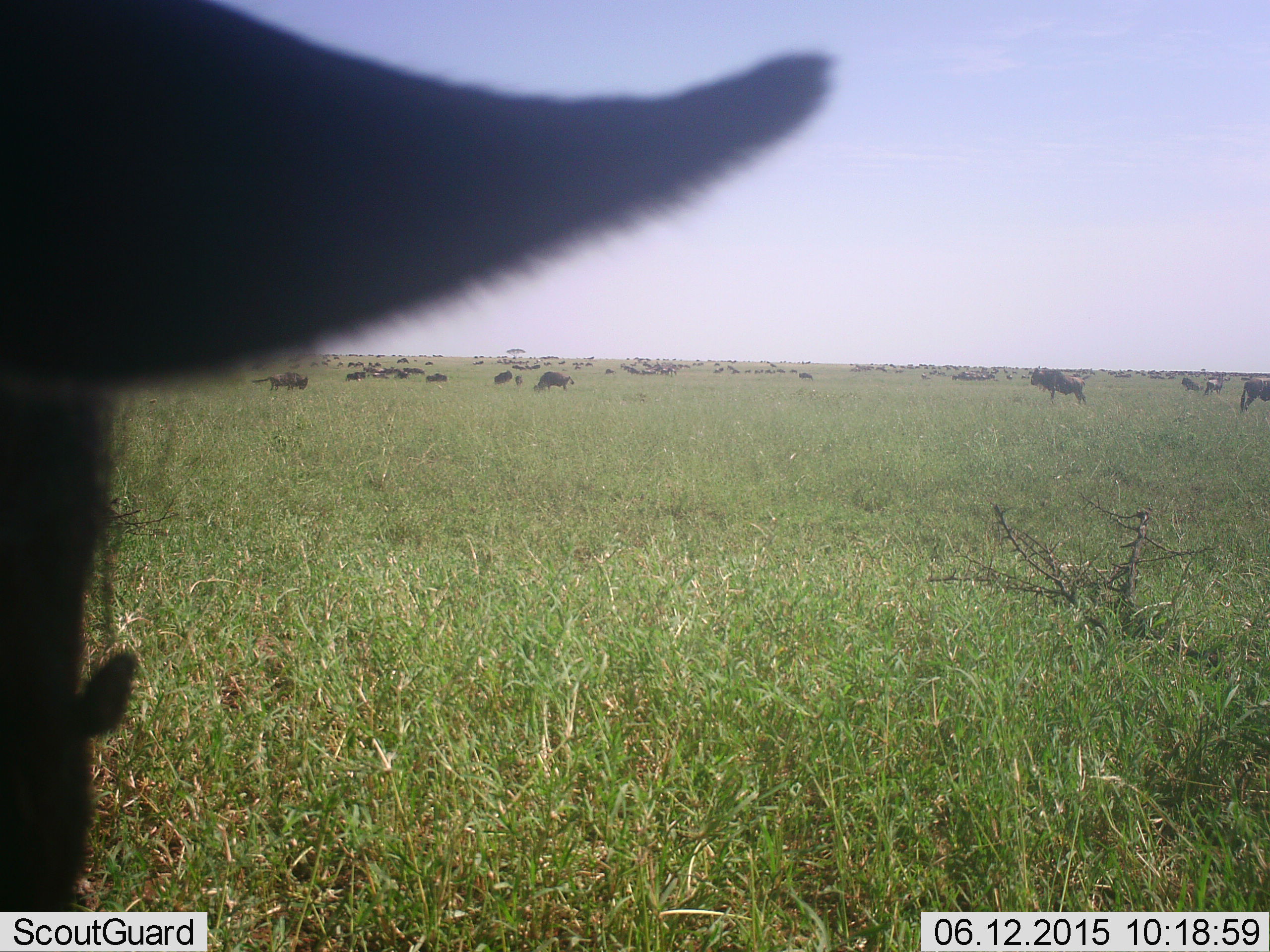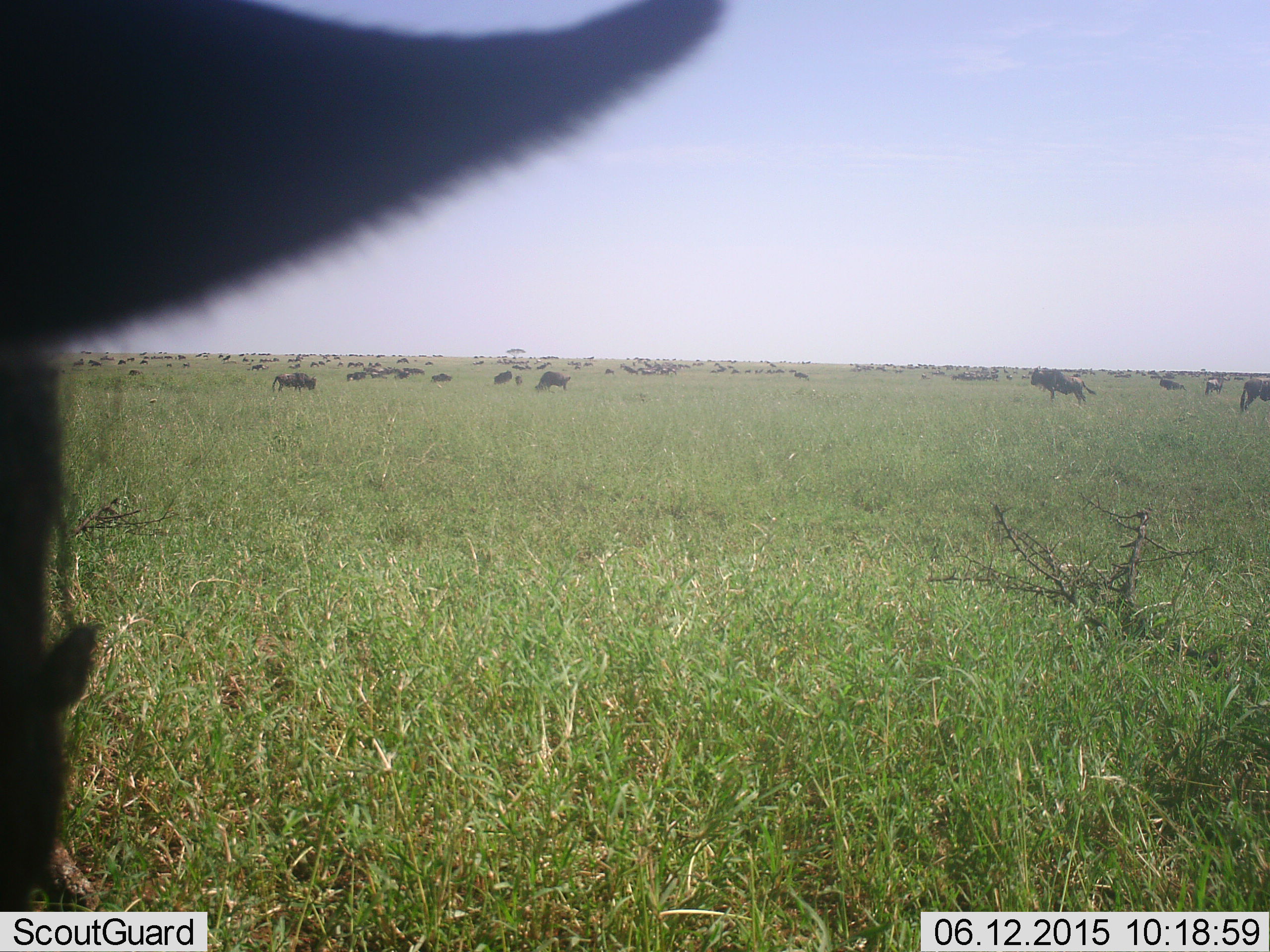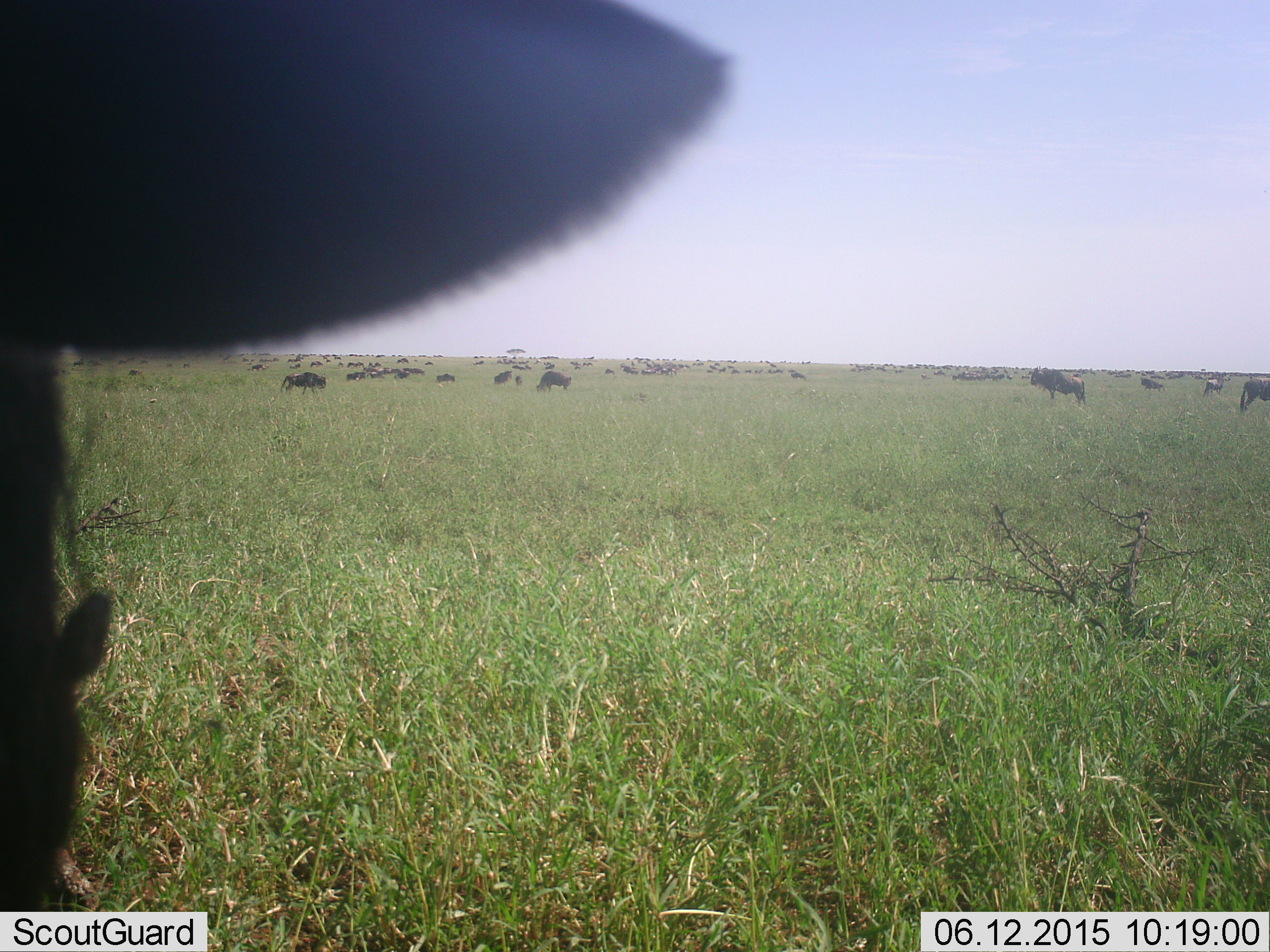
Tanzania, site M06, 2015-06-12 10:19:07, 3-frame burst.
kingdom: Animalia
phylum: Chordata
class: Mammalia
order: Artiodactyla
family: Bovidae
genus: Connochaetes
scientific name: Connochaetes taurinus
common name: blue wildebeest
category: wildebeest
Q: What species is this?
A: Wildebeest (blue wildebeest) (Connochaetes taurinus).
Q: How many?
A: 51+.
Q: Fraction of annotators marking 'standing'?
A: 100%.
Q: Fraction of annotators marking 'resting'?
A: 30%.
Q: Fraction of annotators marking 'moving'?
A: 80%.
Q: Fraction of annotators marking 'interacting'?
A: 20%.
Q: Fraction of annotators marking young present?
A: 0%.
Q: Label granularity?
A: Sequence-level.